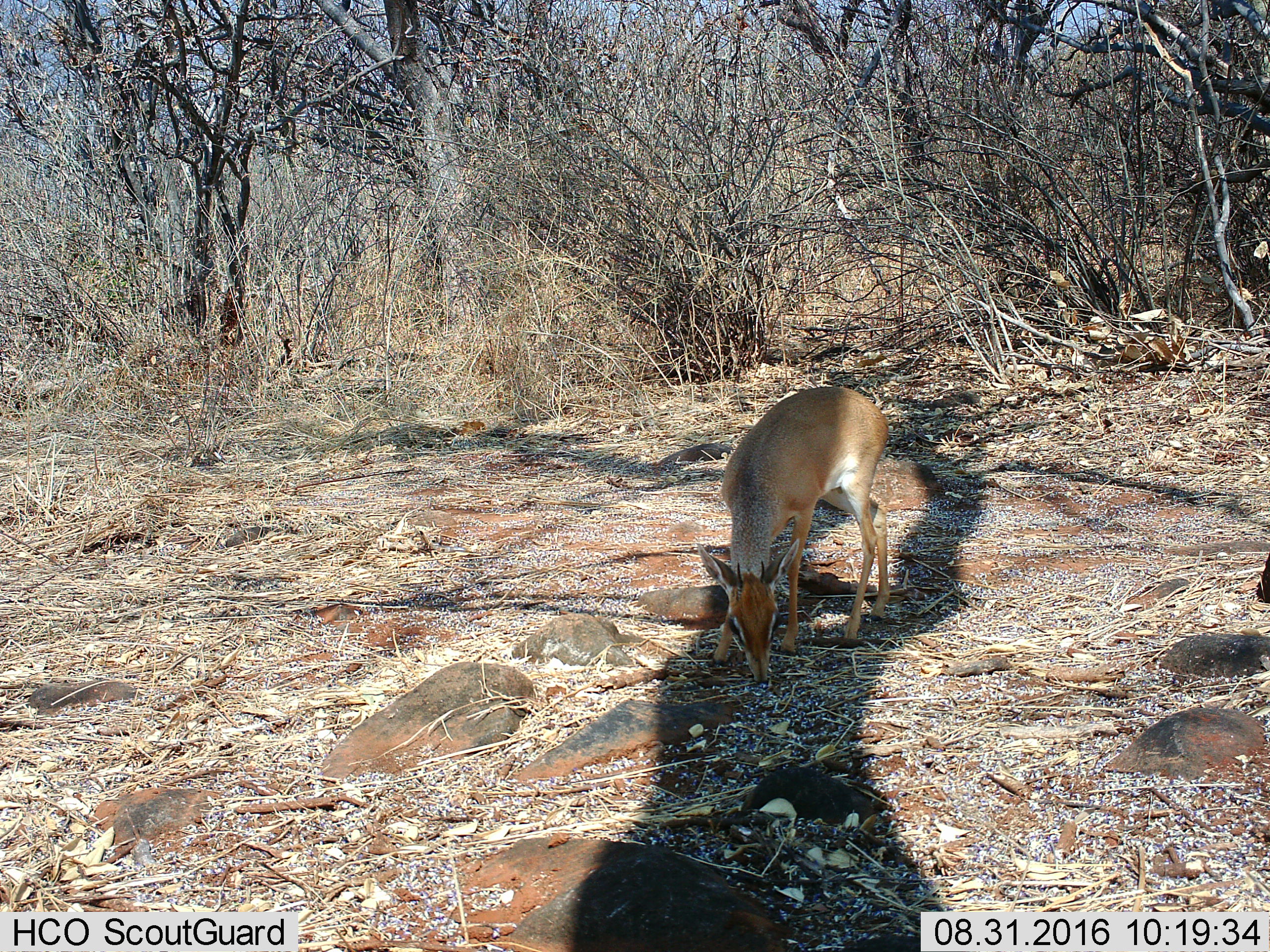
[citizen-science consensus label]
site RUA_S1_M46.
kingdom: Animalia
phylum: Chordata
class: Mammalia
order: Artiodactyla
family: Bovidae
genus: Madoqua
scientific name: Madoqua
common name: dik-dik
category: dikdik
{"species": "dikdik (dik-dik) (Madoqua)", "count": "1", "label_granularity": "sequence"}